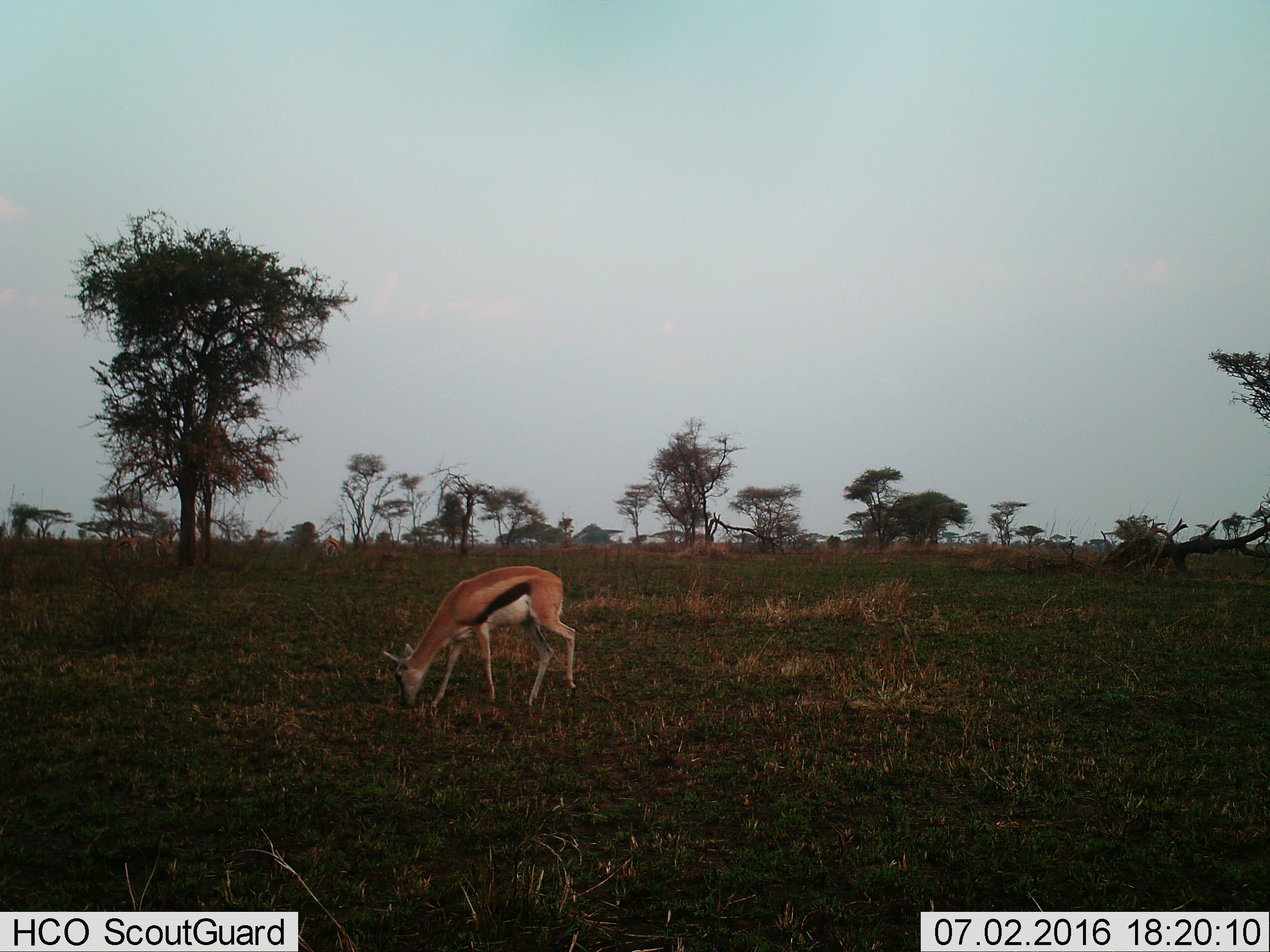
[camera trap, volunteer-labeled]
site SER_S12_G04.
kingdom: Animalia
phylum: Chordata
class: Mammalia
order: Artiodactyla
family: Bovidae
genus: Eudorcas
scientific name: Eudorcas thomsonii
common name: thomson's gazelle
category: gazellethomsons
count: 1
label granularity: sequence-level